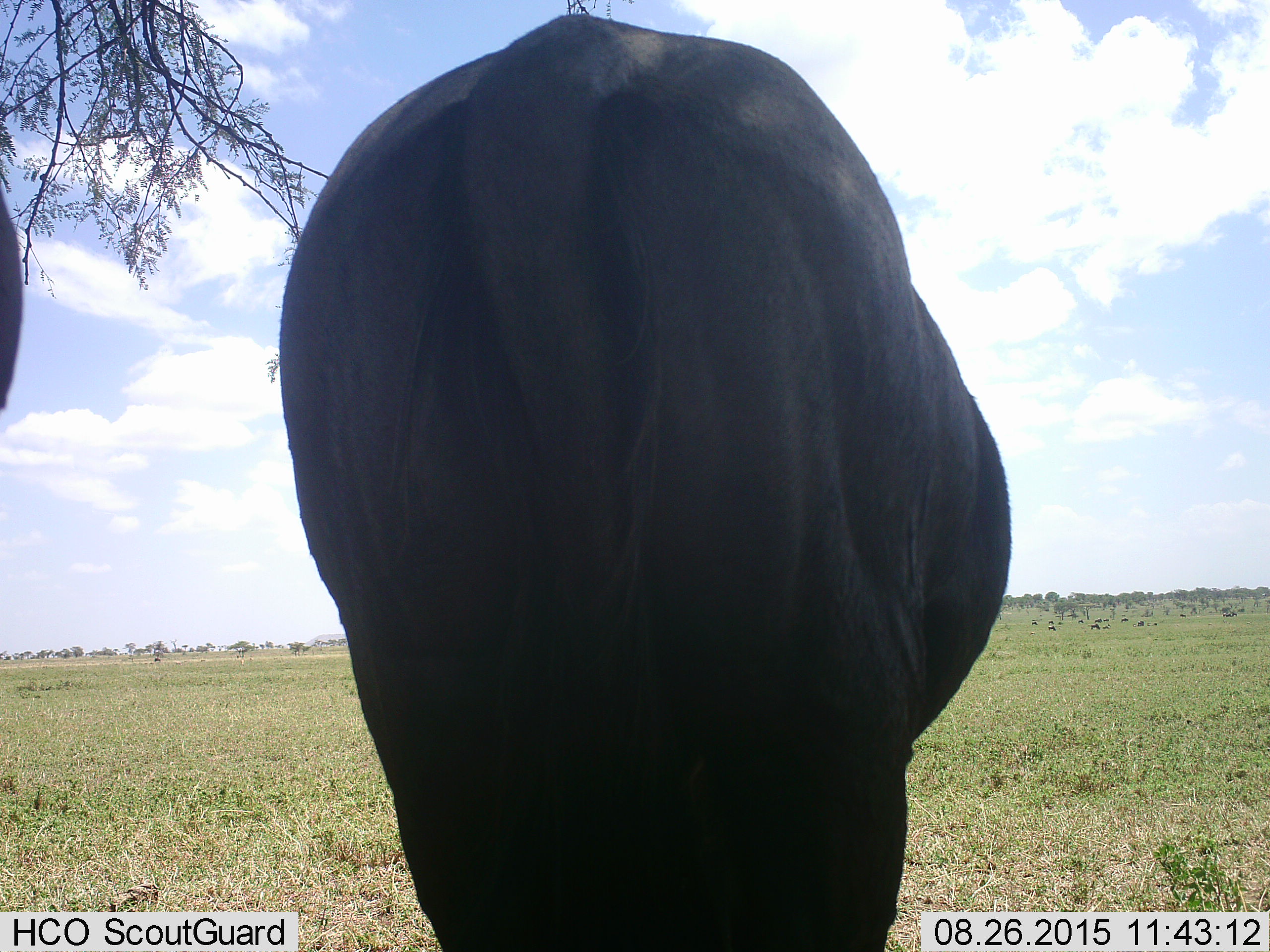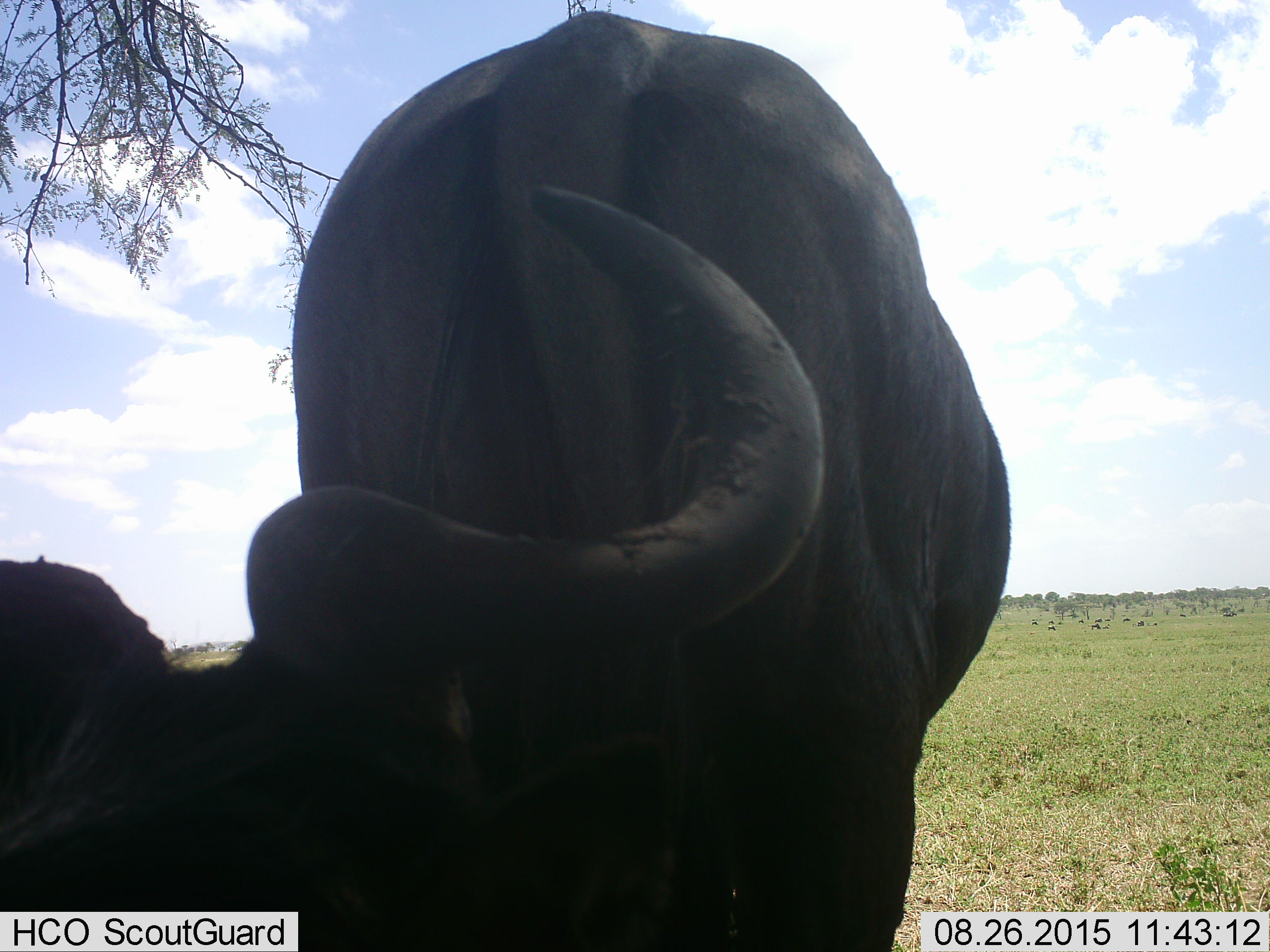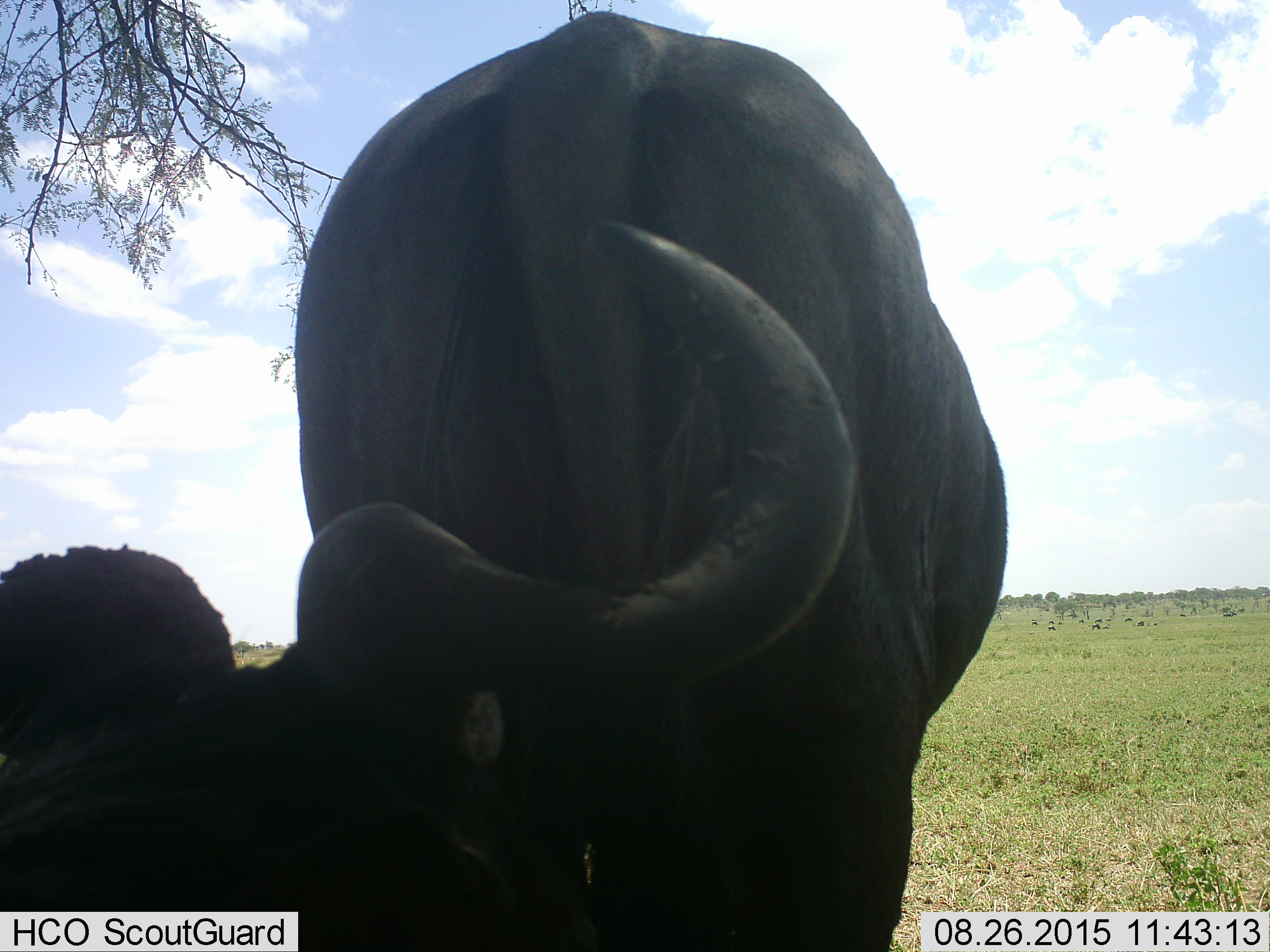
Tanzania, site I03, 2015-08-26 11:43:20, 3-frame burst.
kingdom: Animalia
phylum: Chordata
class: Mammalia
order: Artiodactyla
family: Bovidae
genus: Syncerus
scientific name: Syncerus caffer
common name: cape buffalo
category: buffalo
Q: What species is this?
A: Buffalo (cape buffalo) (Syncerus caffer).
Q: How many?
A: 2.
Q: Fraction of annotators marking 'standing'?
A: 80%.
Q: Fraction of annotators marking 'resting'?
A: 0%.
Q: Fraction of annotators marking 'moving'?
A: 20%.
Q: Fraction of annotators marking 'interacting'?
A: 0%.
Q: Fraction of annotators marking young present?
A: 0%.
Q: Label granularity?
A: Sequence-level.